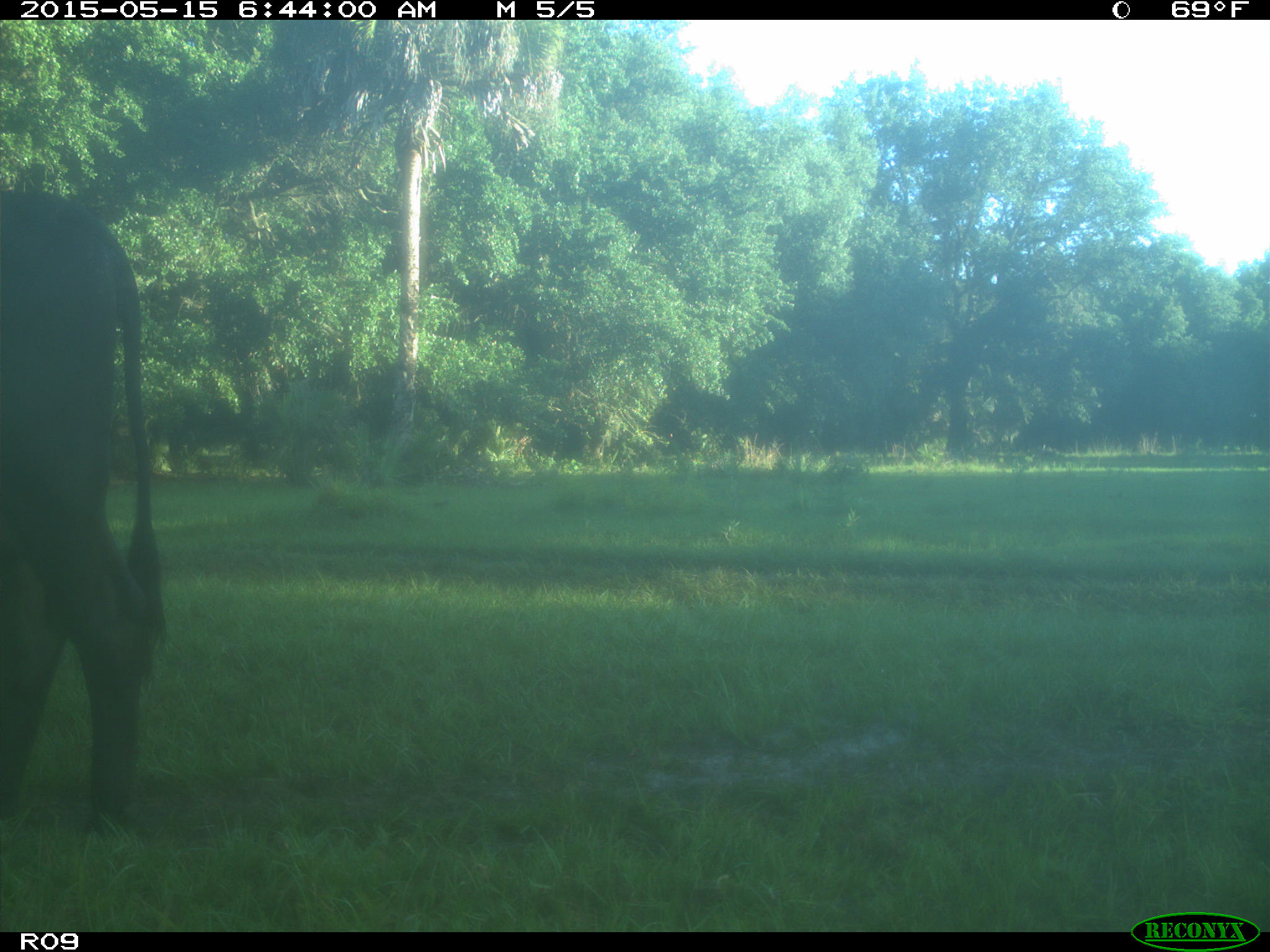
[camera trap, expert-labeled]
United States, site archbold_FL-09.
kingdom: Animalia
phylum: Chordata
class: Mammalia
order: Artiodactyla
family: Bovidae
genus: Bos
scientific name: Bos taurus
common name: domestic cow